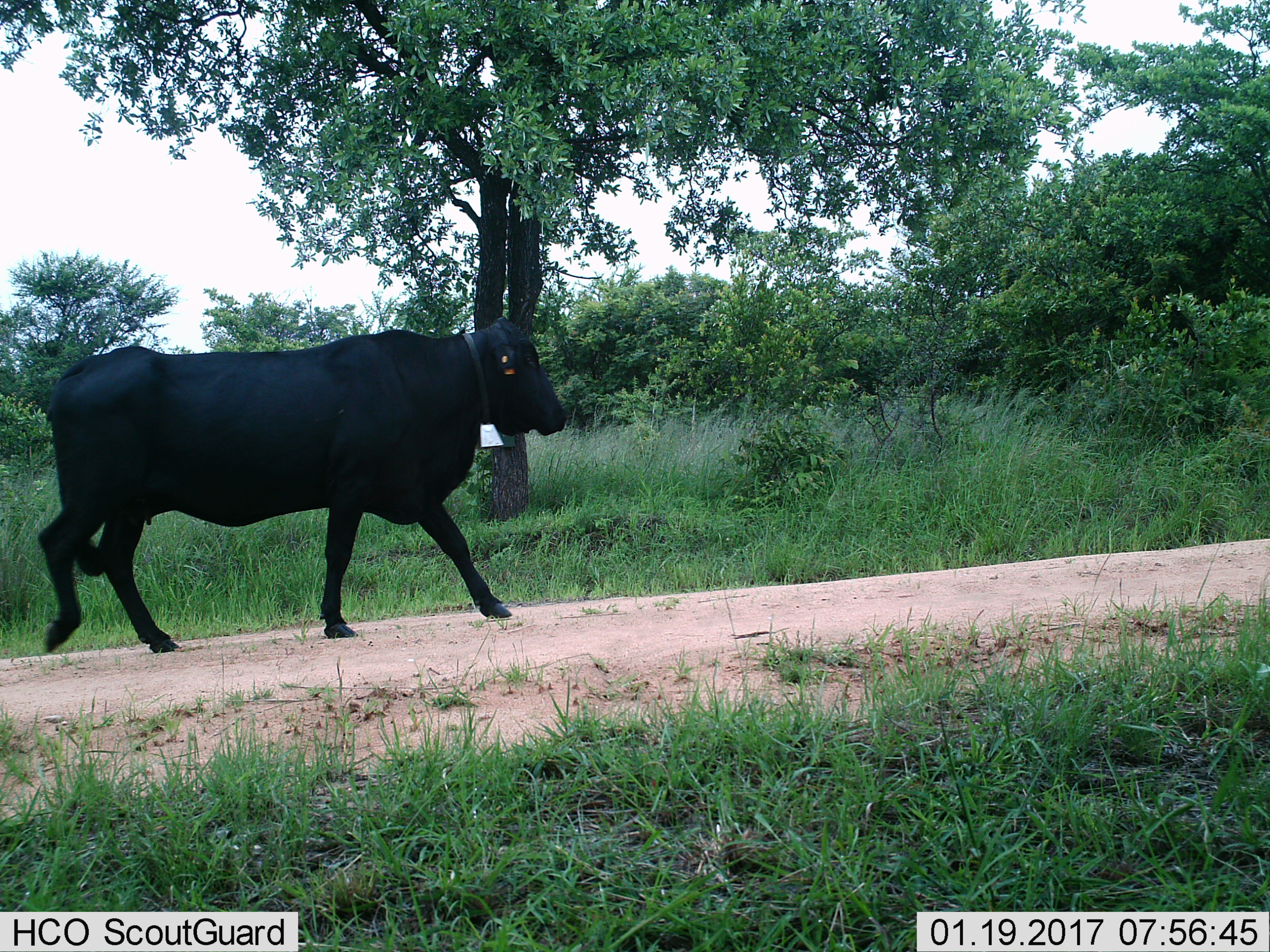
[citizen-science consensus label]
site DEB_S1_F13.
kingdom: Animalia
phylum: Chordata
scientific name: Vertebrata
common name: domestic animal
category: domesticanimal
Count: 1.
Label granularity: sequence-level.